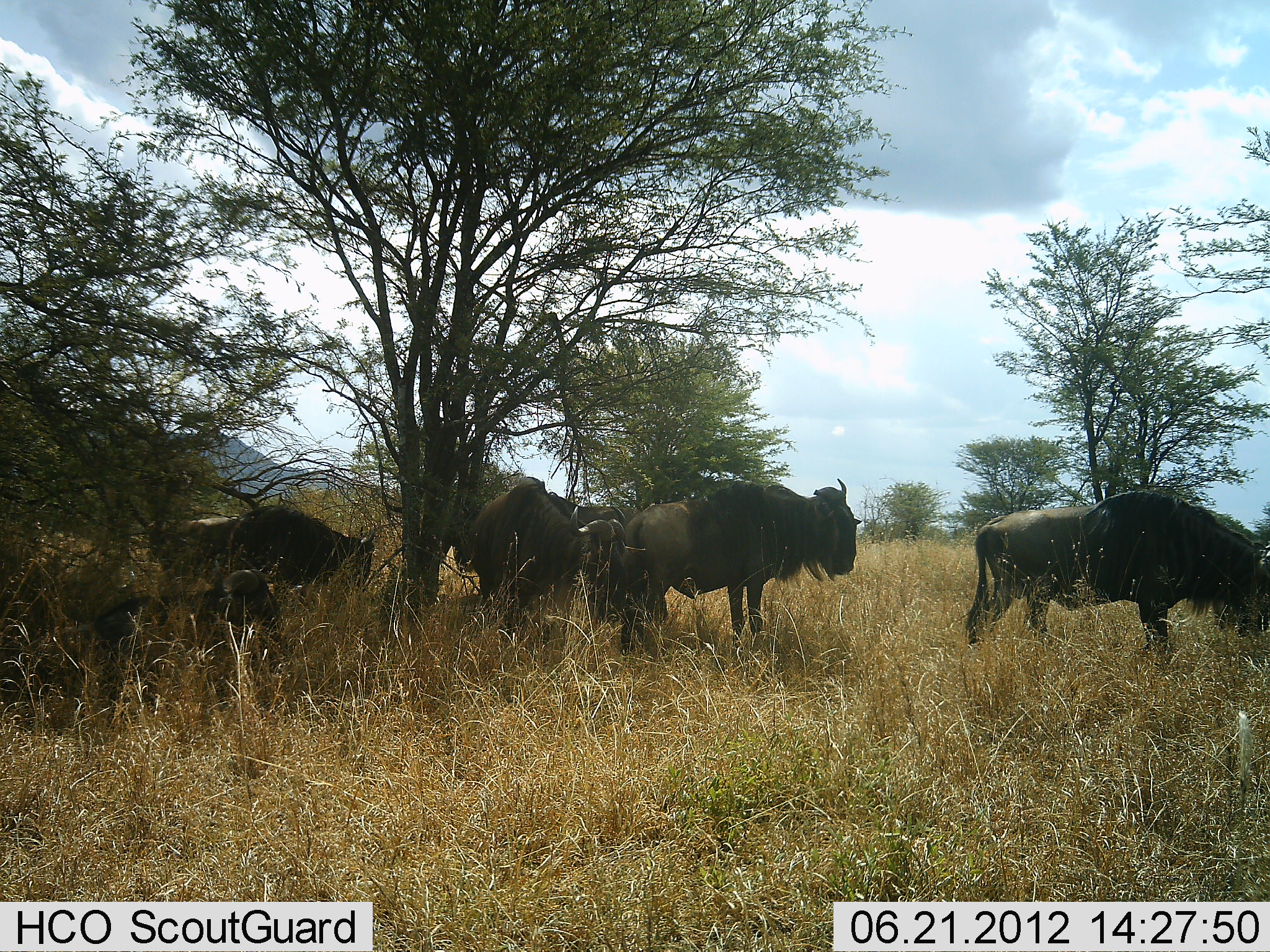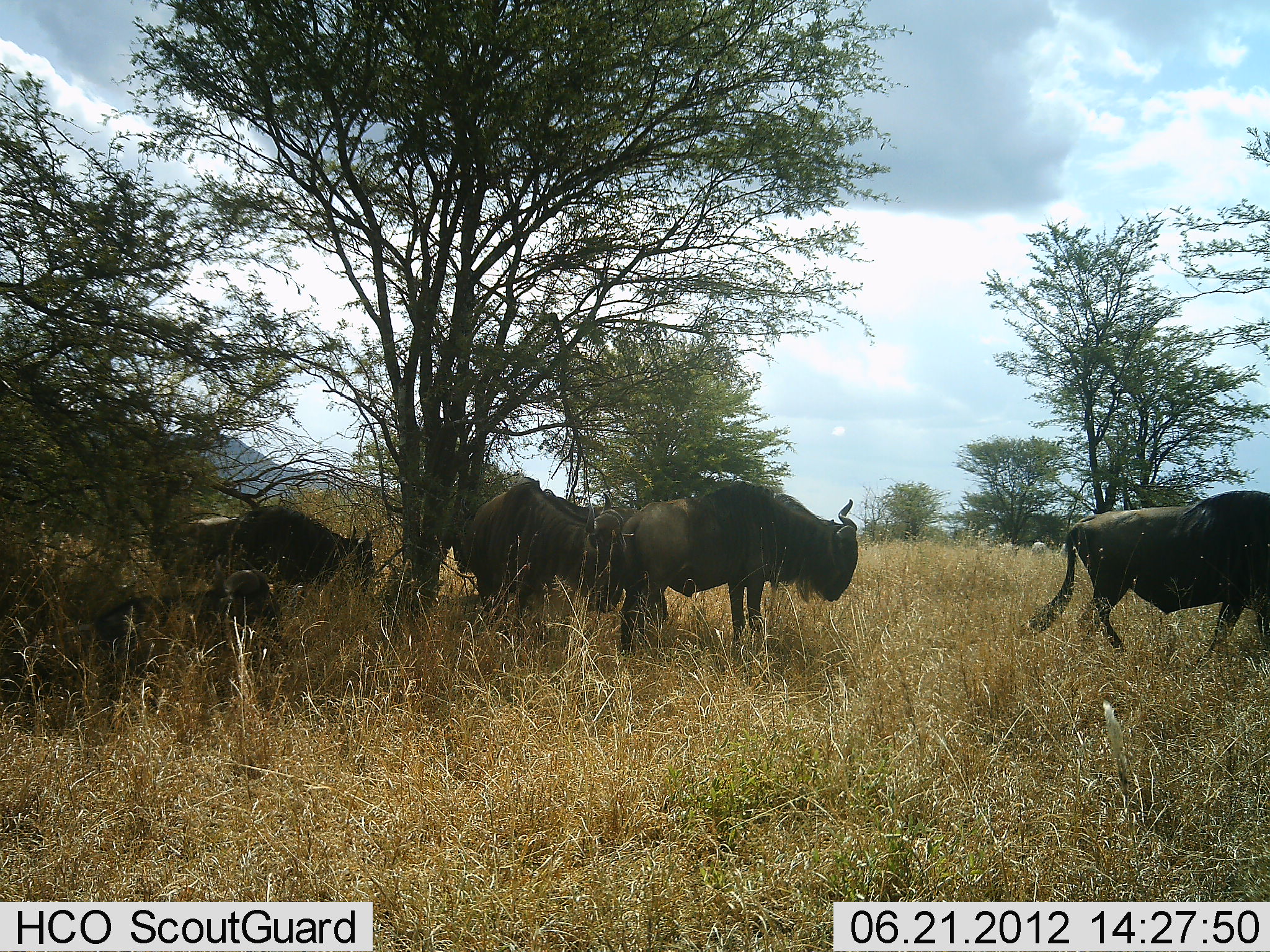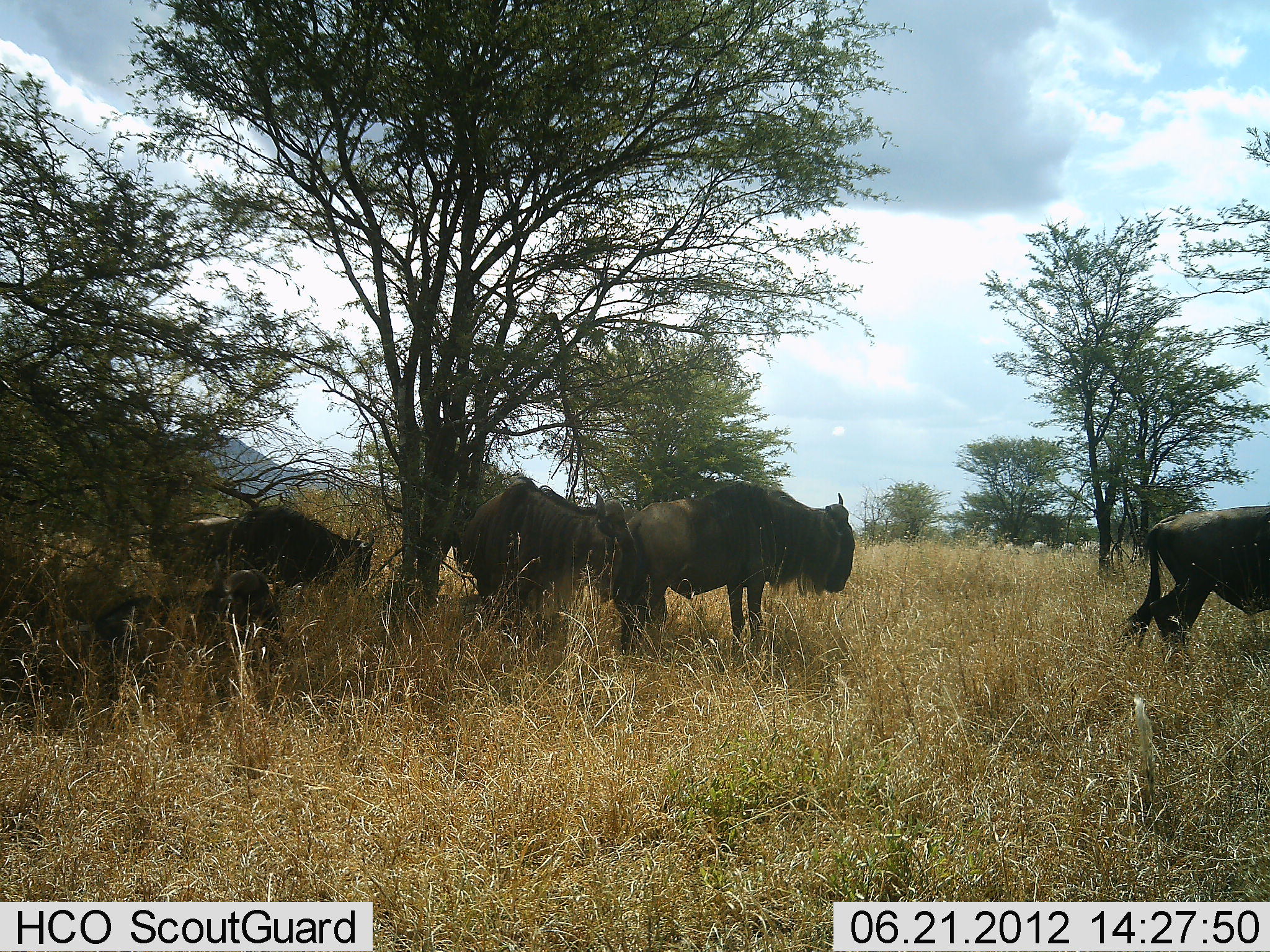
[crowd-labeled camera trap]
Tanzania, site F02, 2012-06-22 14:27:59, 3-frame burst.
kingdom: Animalia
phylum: Chordata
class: Mammalia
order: Artiodactyla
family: Bovidae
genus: Connochaetes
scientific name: Connochaetes taurinus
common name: blue wildebeest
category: wildebeest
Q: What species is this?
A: Wildebeest (blue wildebeest) (Connochaetes taurinus).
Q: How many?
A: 5.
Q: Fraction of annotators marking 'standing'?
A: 100%.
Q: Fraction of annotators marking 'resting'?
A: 40%.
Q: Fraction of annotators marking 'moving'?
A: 50%.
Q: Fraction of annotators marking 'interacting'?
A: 0%.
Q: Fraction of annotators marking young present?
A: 0%.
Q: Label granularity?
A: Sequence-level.